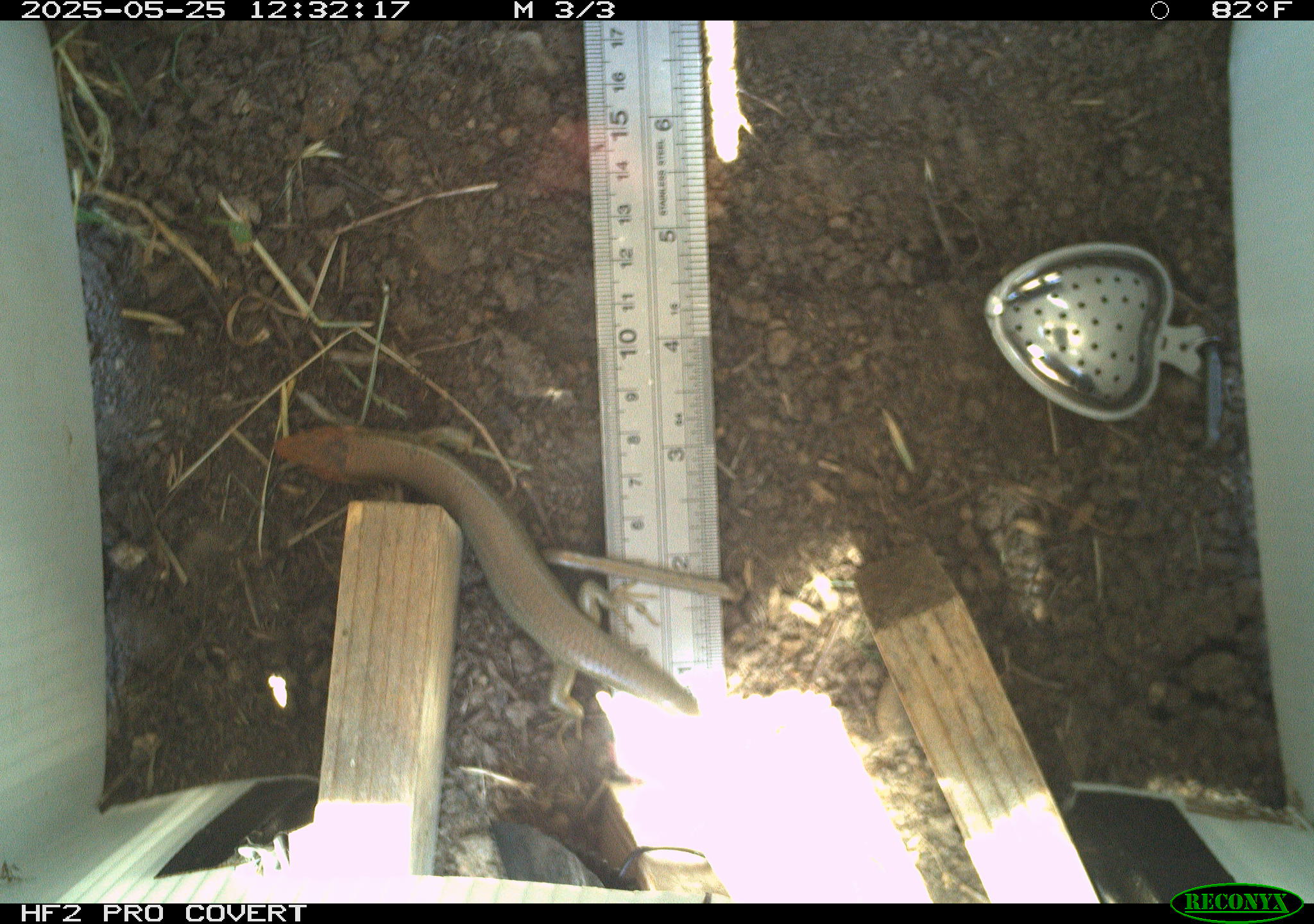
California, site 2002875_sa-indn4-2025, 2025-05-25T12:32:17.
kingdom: Animalia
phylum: Chordata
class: Reptilia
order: Squamata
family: Scincidae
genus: Plestiodon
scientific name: Plestiodon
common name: blue-tailed skinks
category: plestiodon species